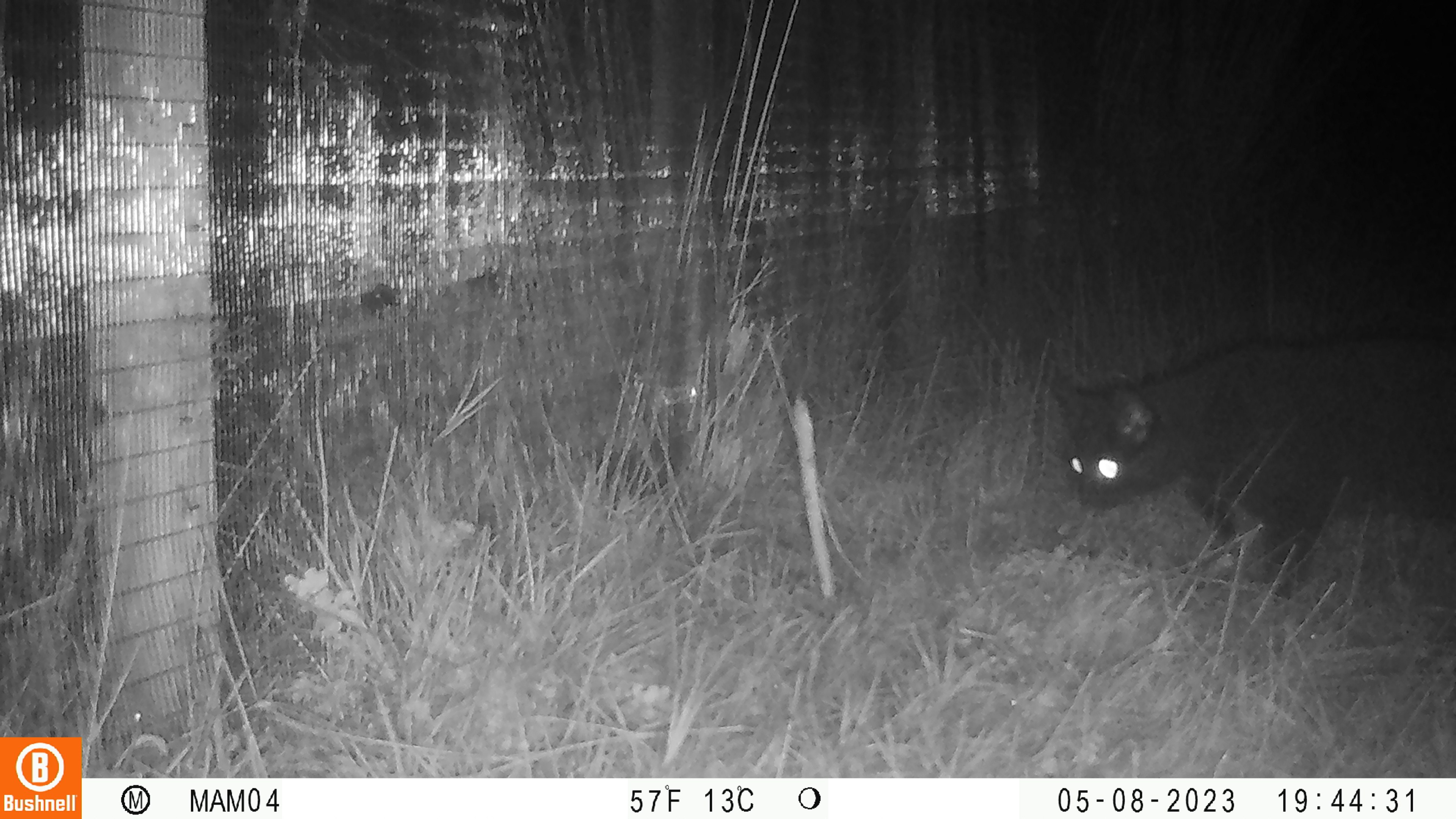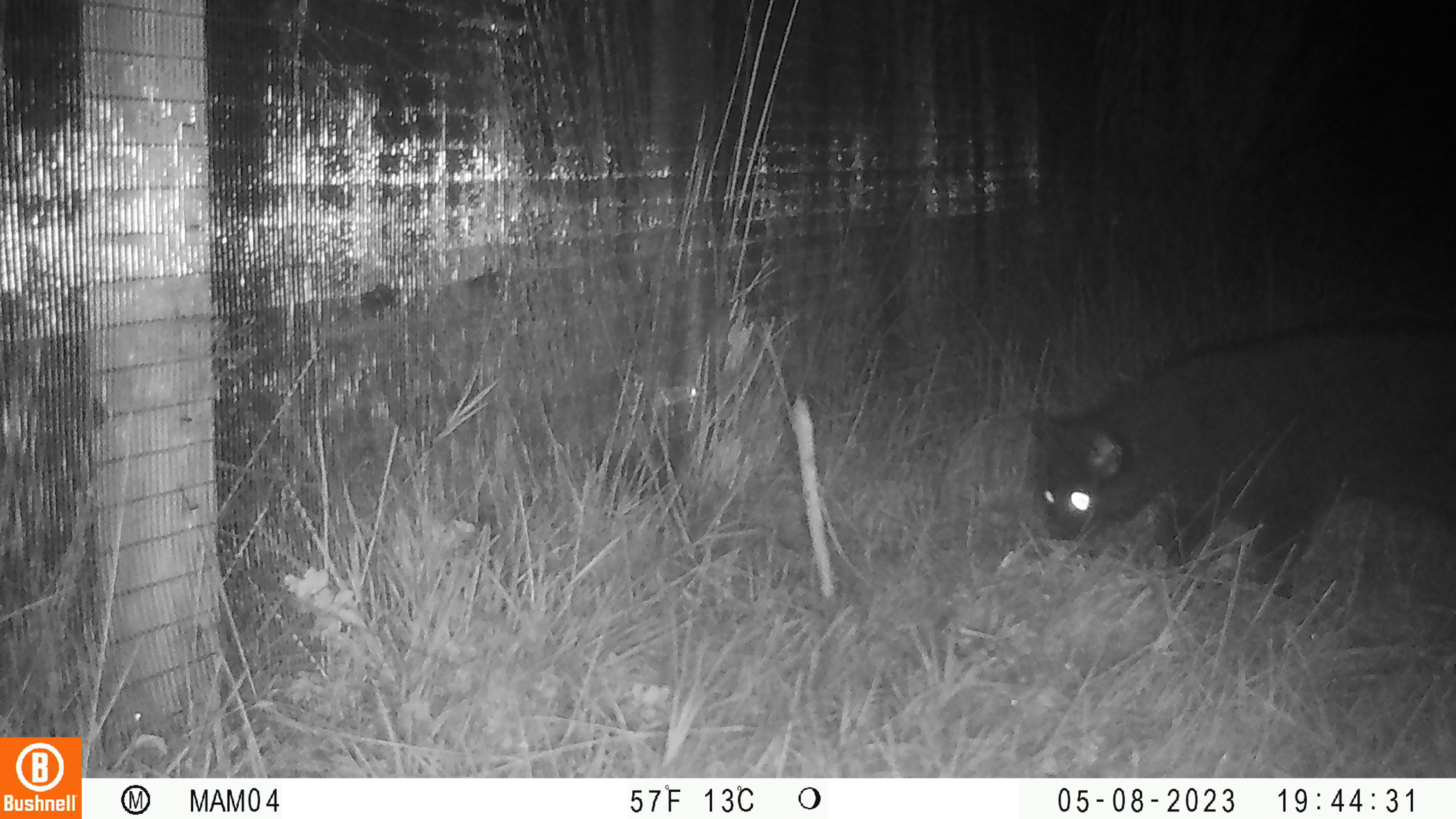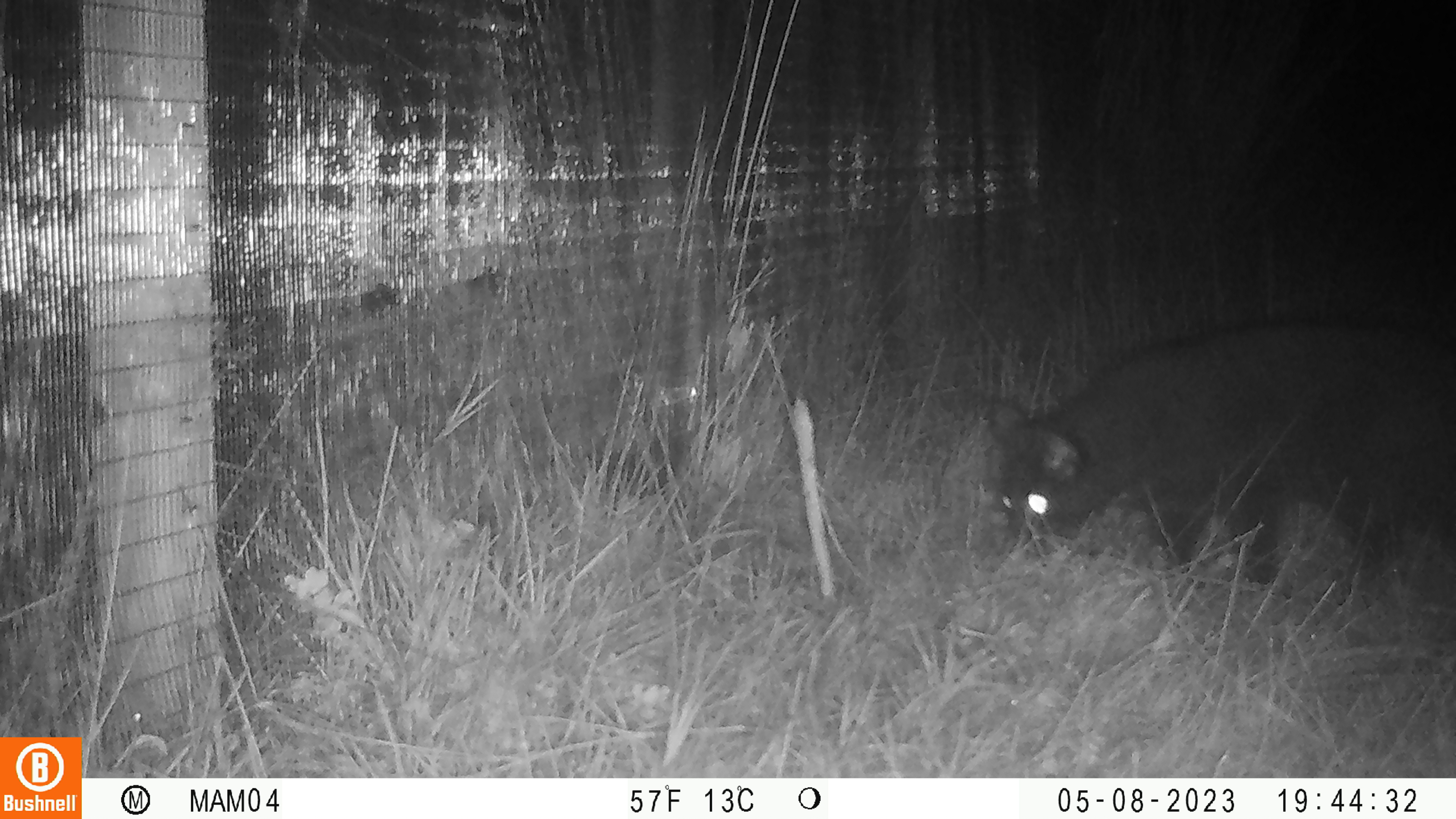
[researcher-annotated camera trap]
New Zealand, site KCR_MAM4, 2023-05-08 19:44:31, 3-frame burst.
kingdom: Animalia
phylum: Chordata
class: Mammalia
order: Carnivora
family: Felidae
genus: Felis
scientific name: Felis catus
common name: domestic cat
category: cat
Cat (domestic cat) (Felis catus).